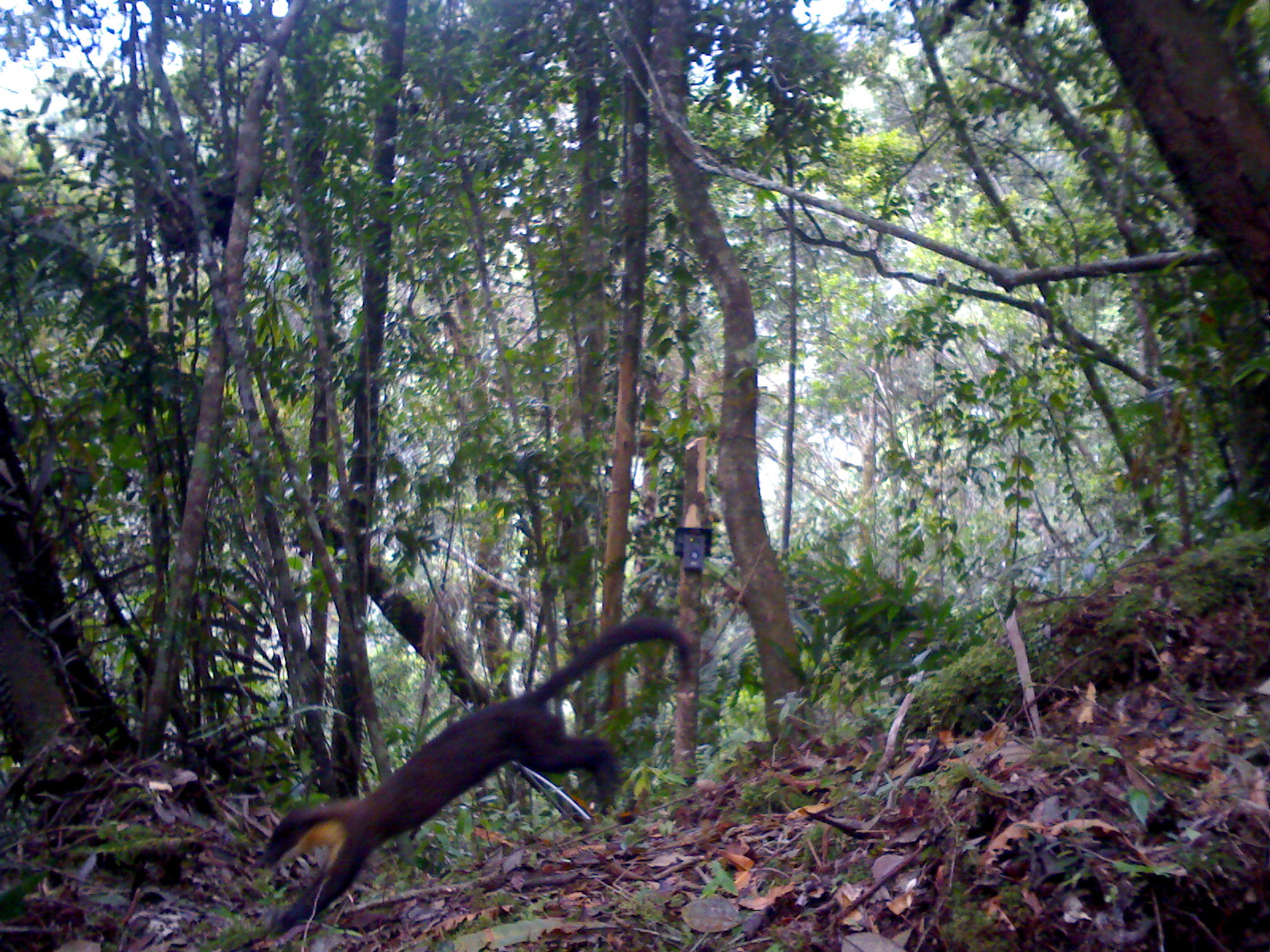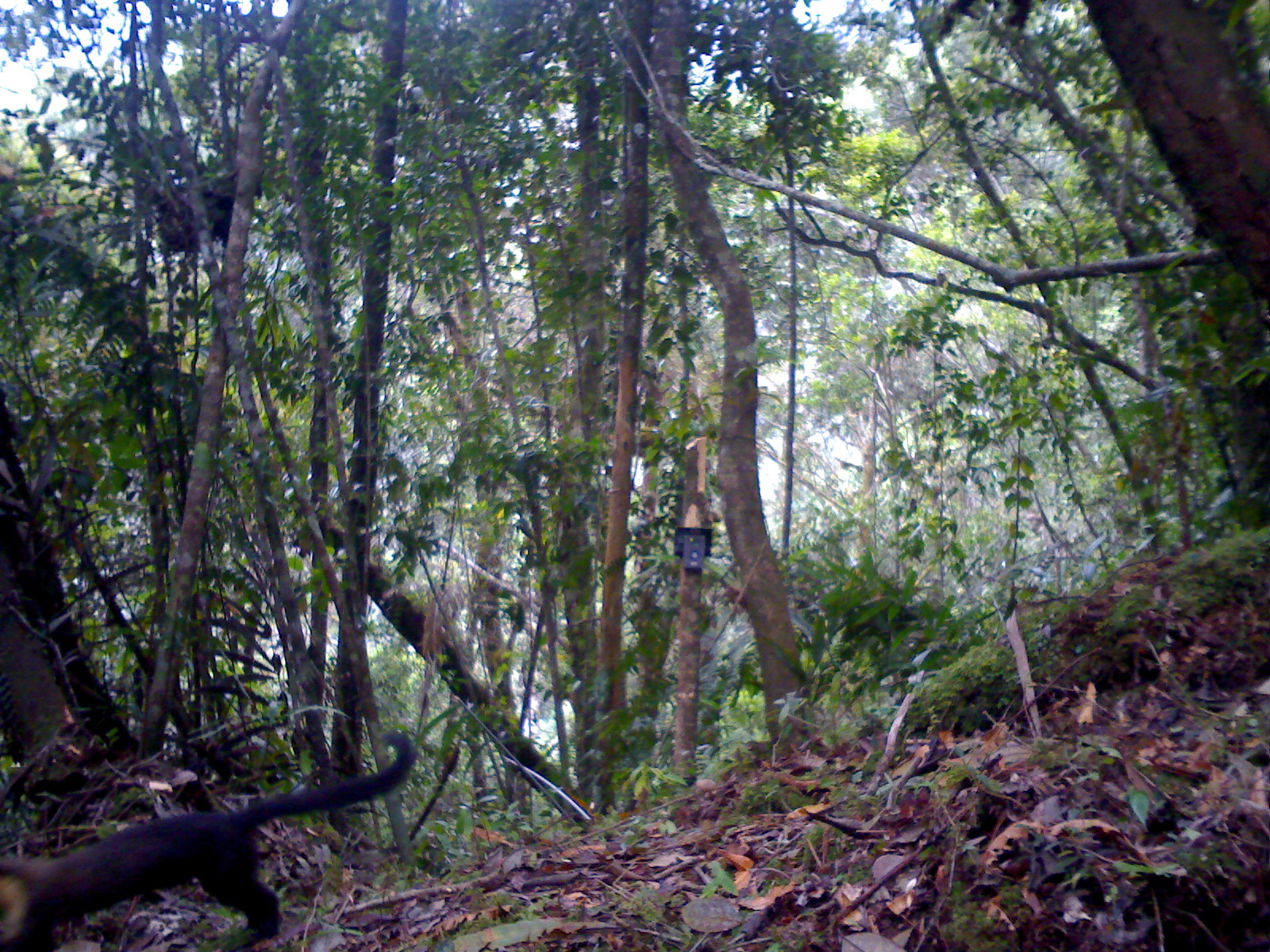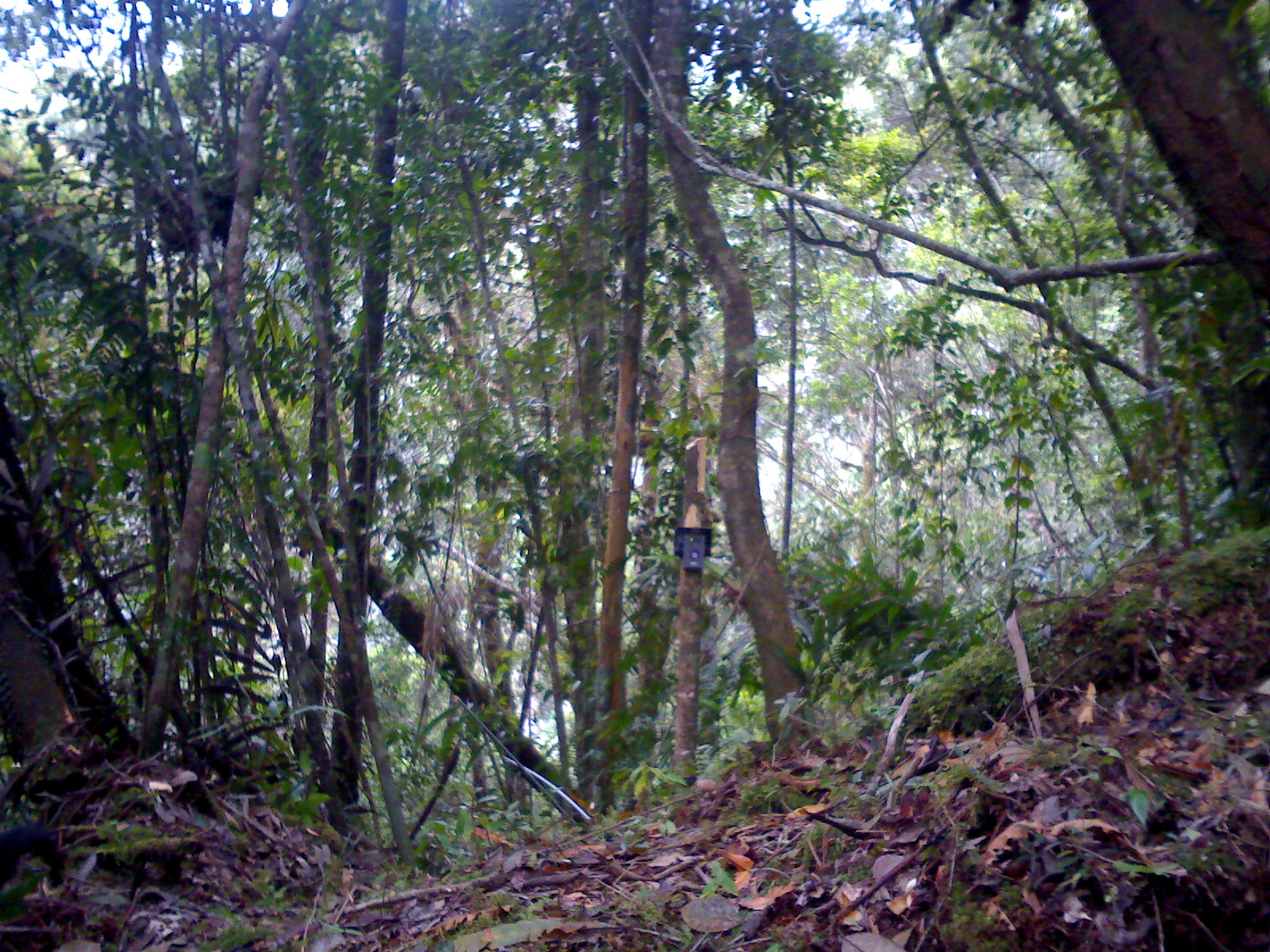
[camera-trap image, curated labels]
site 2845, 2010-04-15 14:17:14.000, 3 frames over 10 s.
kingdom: Animalia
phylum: Chordata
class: Mammalia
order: Carnivora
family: Mustelidae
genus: Martes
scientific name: Martes flavigula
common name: yellow-throated marten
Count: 1.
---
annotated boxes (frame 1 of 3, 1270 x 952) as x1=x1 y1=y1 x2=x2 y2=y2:
martes flavigula: x1=249 y1=614 x2=691 y2=937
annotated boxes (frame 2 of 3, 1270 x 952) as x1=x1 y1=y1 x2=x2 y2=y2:
martes flavigula: x1=1 y1=727 x2=418 y2=946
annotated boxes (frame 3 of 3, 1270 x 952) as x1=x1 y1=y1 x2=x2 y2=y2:
martes flavigula: x1=0 y1=823 x2=73 y2=893